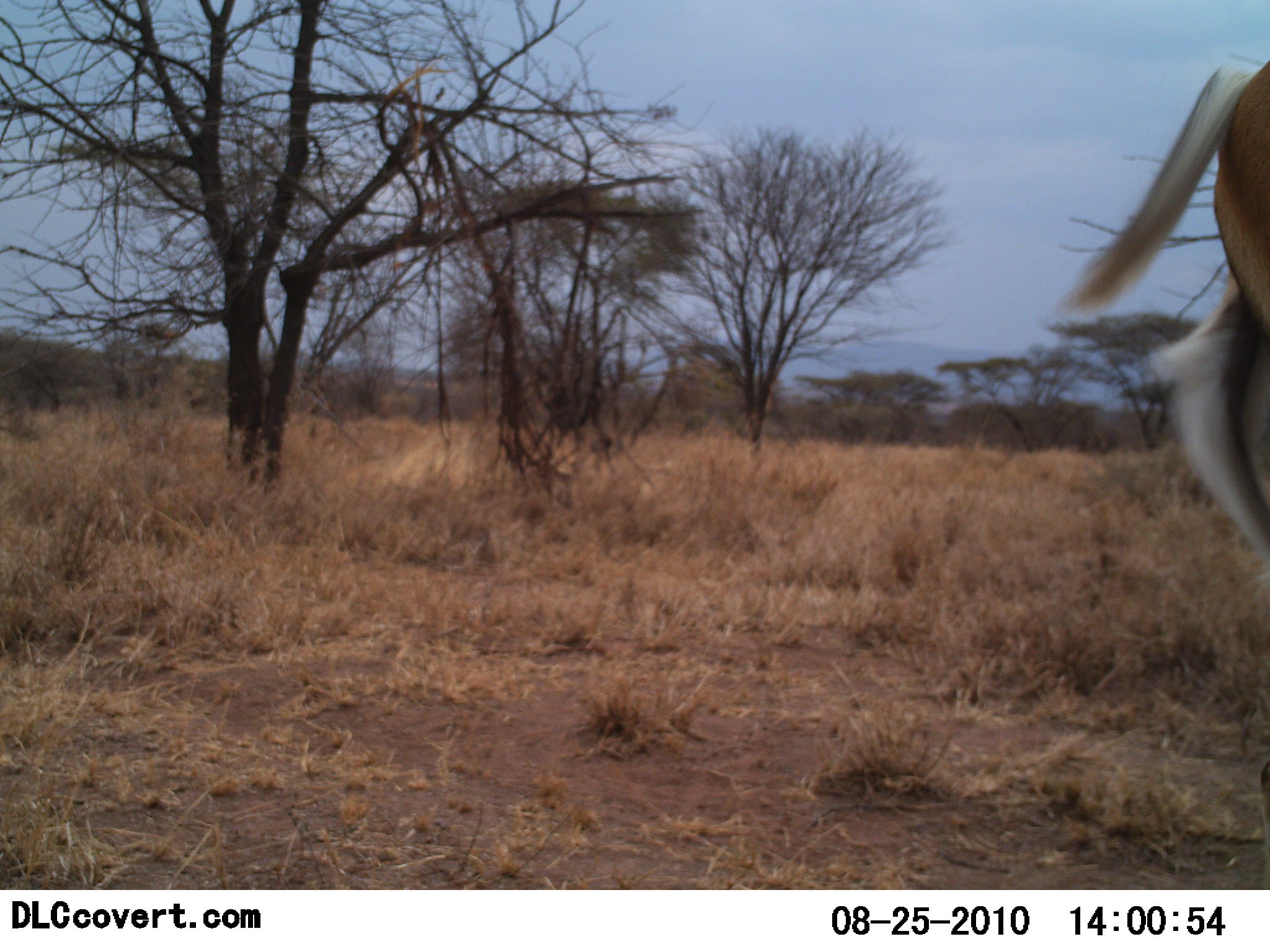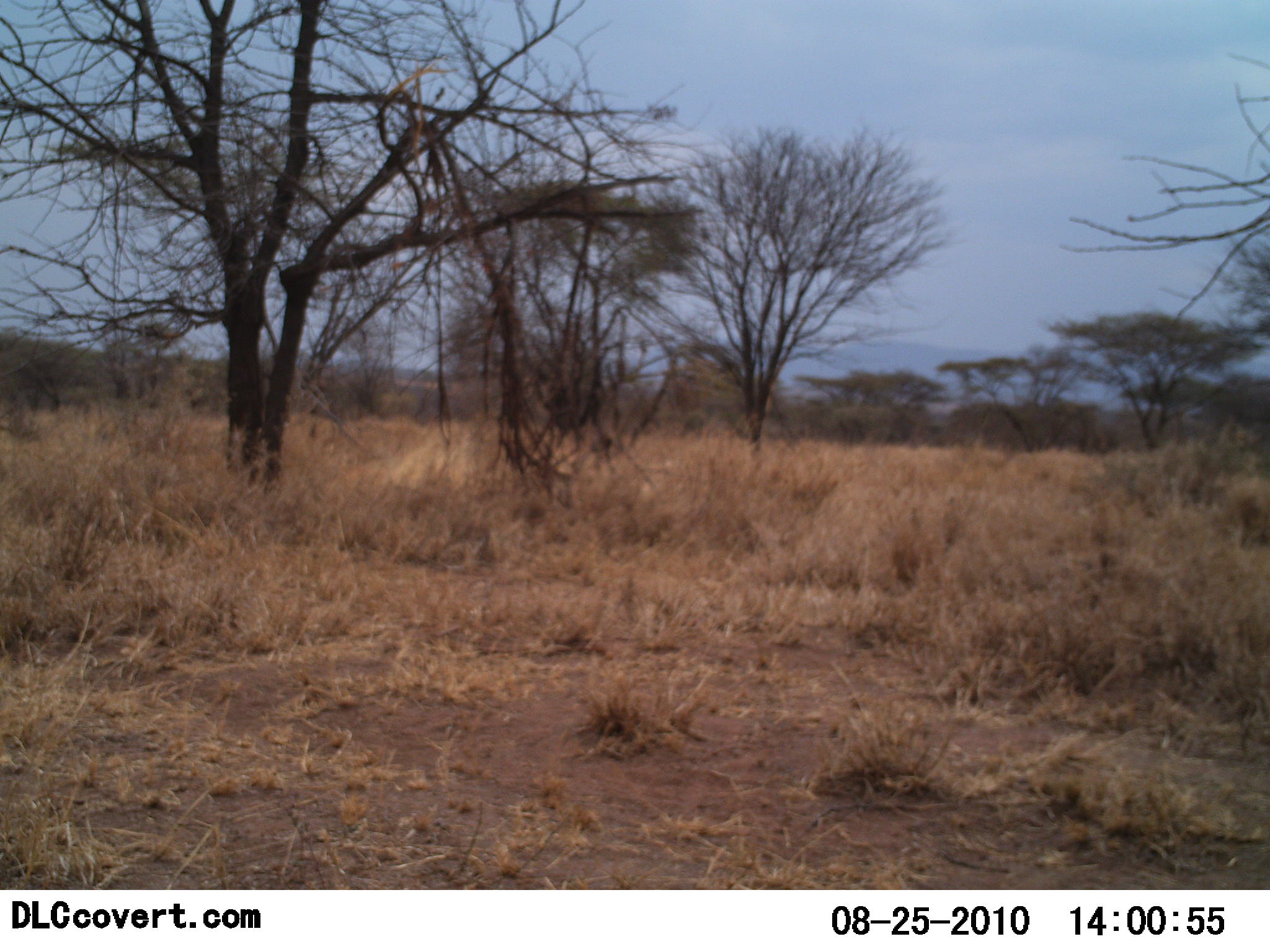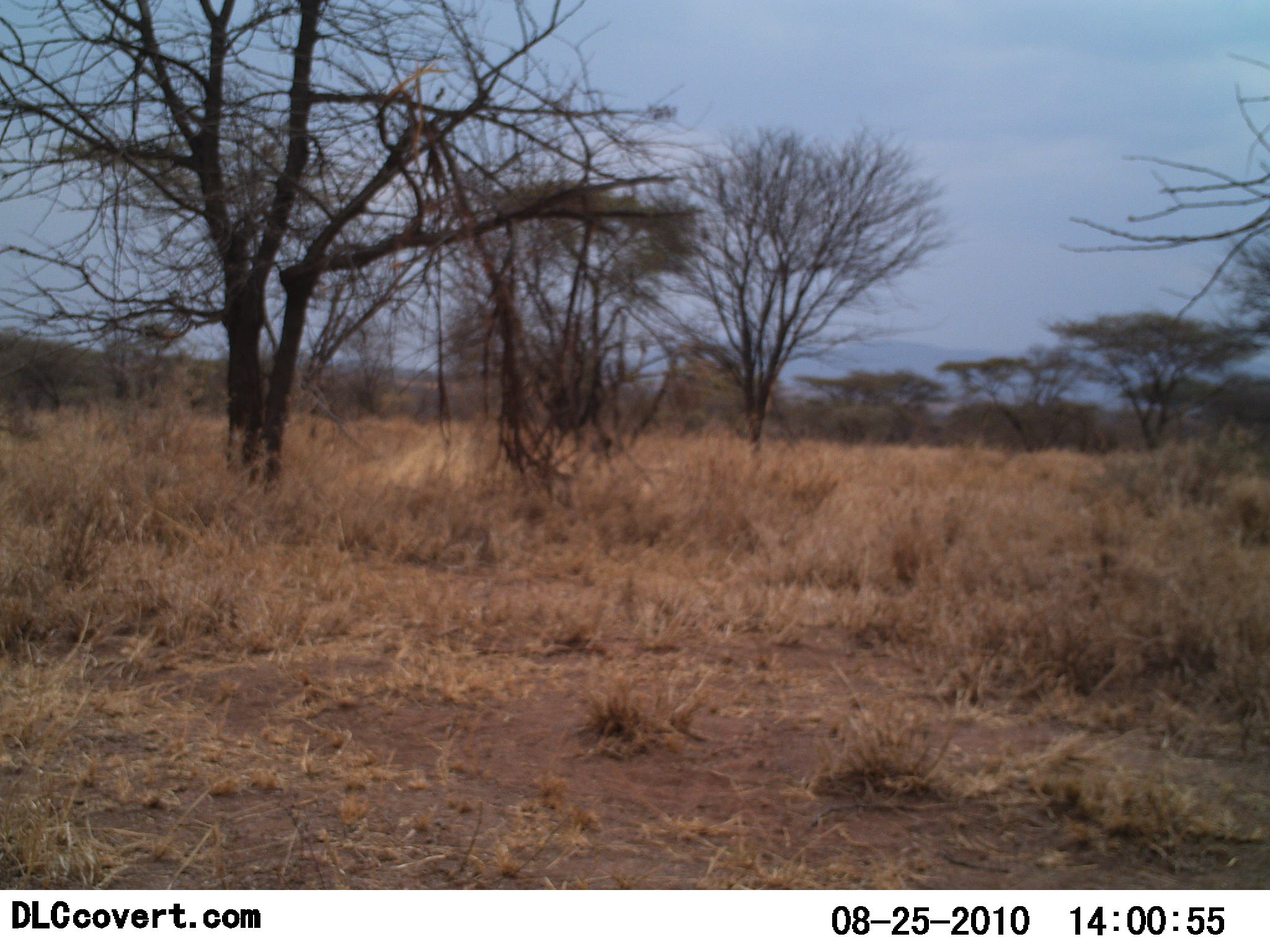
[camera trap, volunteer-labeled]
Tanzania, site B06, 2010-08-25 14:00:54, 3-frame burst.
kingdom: Animalia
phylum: Chordata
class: Mammalia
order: Artiodactyla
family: Bovidae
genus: Eudorcas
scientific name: Eudorcas thomsonii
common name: thomson's gazelle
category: gazellethomsons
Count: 1.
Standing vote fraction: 14%.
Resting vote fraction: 0%.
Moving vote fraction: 100%.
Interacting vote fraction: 0%.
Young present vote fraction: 0%.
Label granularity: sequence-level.